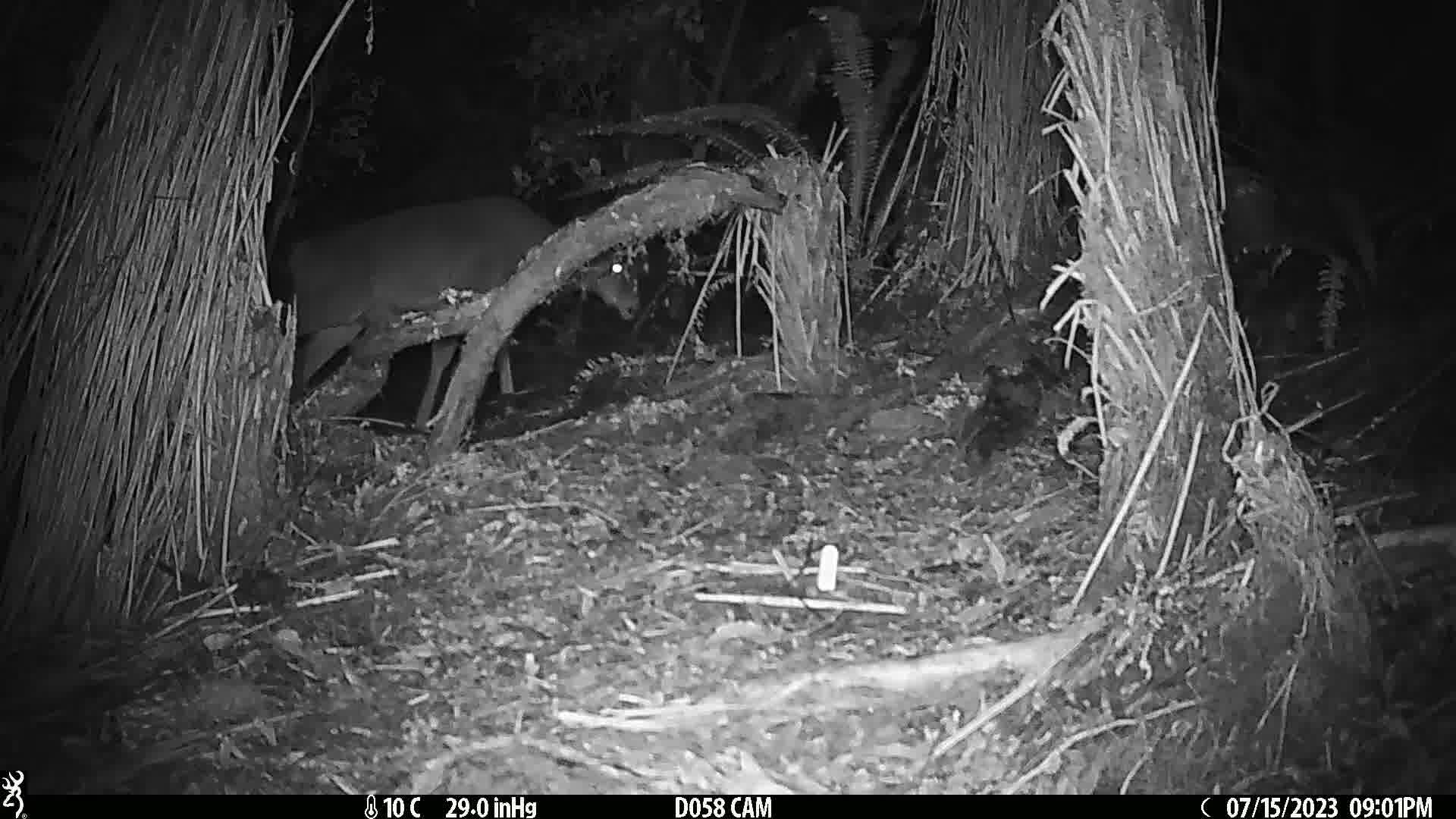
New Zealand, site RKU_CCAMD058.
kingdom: Animalia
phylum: Chordata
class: Mammalia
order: Artiodactyla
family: Cervidae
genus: Odocoileus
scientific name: Odocoileus virginianus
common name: white-tailed deer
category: white tailed deer